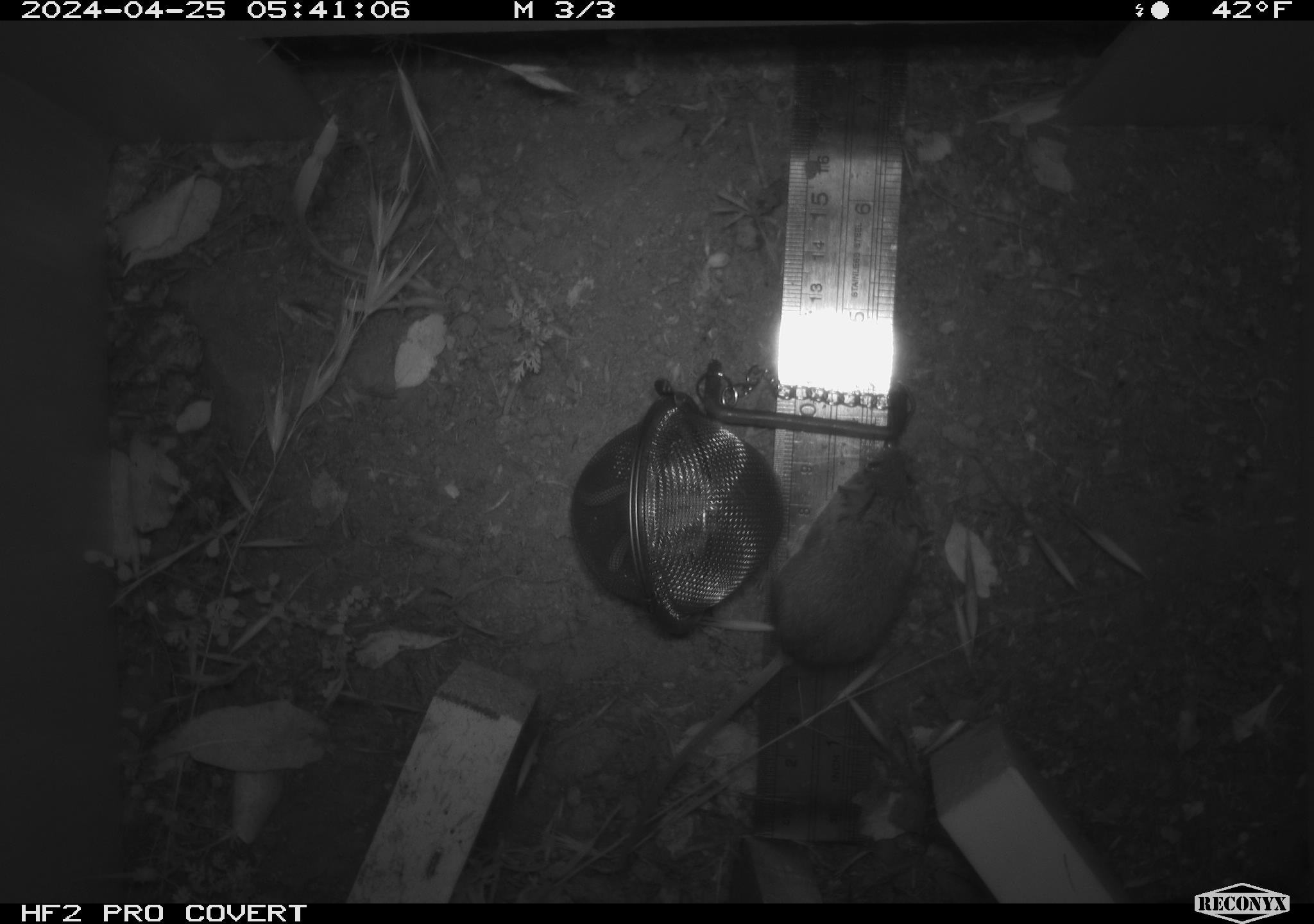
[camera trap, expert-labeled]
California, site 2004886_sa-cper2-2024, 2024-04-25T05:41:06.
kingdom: Animalia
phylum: Chordata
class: Mammalia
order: Rodentia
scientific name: Rodentia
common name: rodent